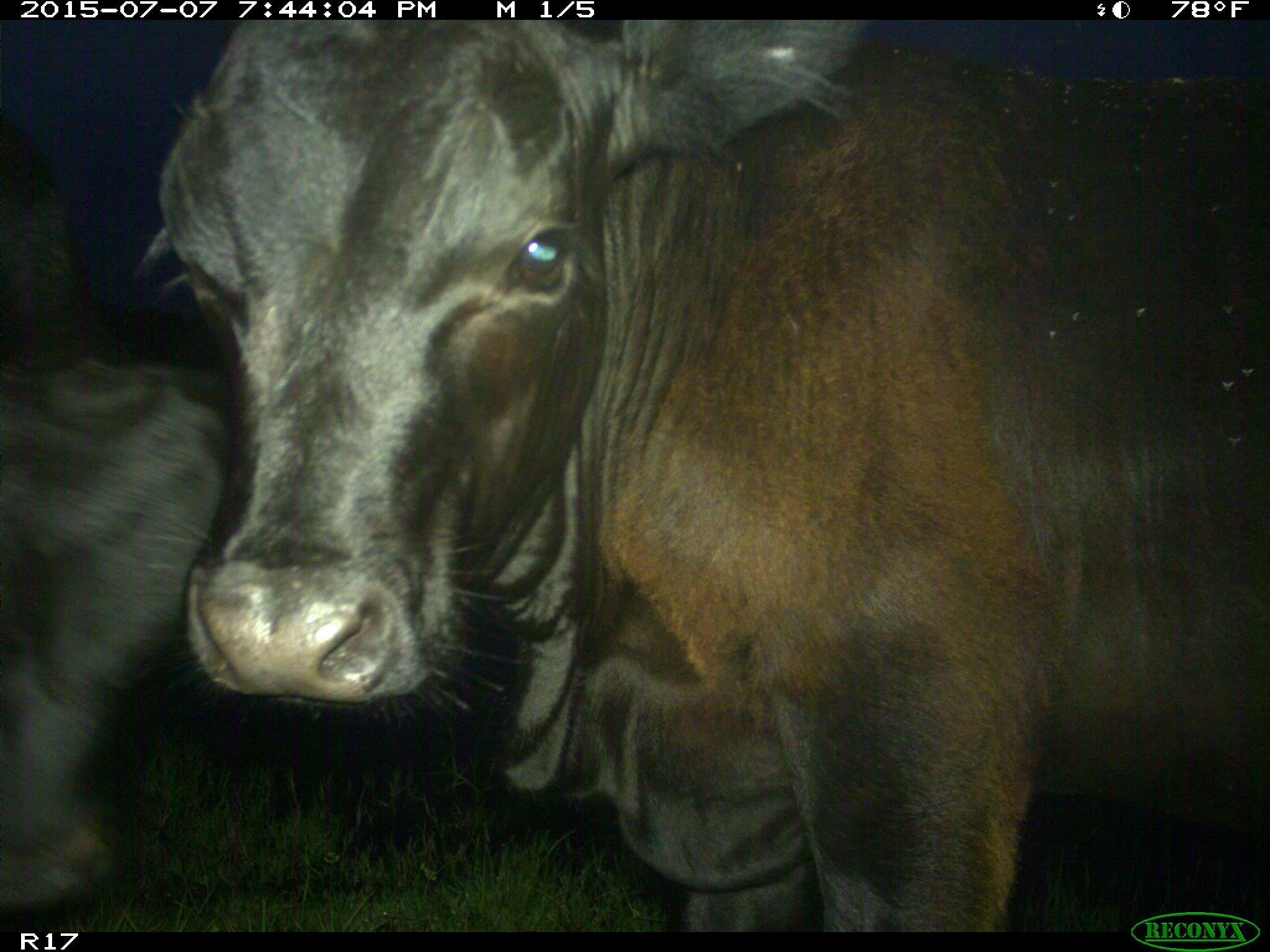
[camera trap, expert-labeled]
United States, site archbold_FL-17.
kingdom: Animalia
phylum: Chordata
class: Mammalia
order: Artiodactyla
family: Bovidae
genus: Bos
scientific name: Bos taurus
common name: domestic cow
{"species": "Bos taurus (domestic cow)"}